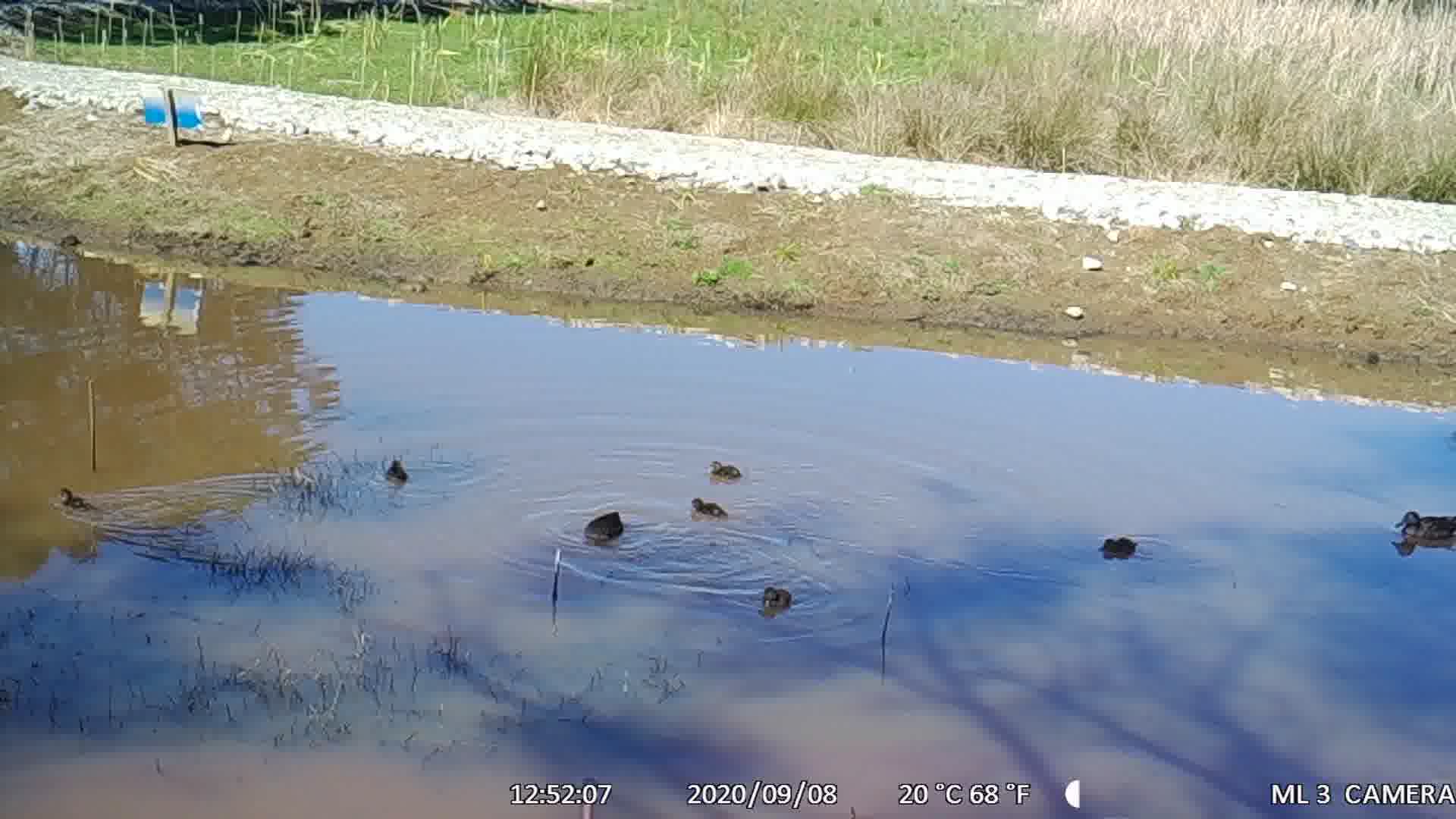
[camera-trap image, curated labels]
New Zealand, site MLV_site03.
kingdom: Animalia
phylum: Chordata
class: Aves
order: Anseriformes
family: Anatidae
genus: Anas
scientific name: Anas chlorotis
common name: brown teal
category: pateke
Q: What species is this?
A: Pateke (brown teal) (Anas chlorotis).